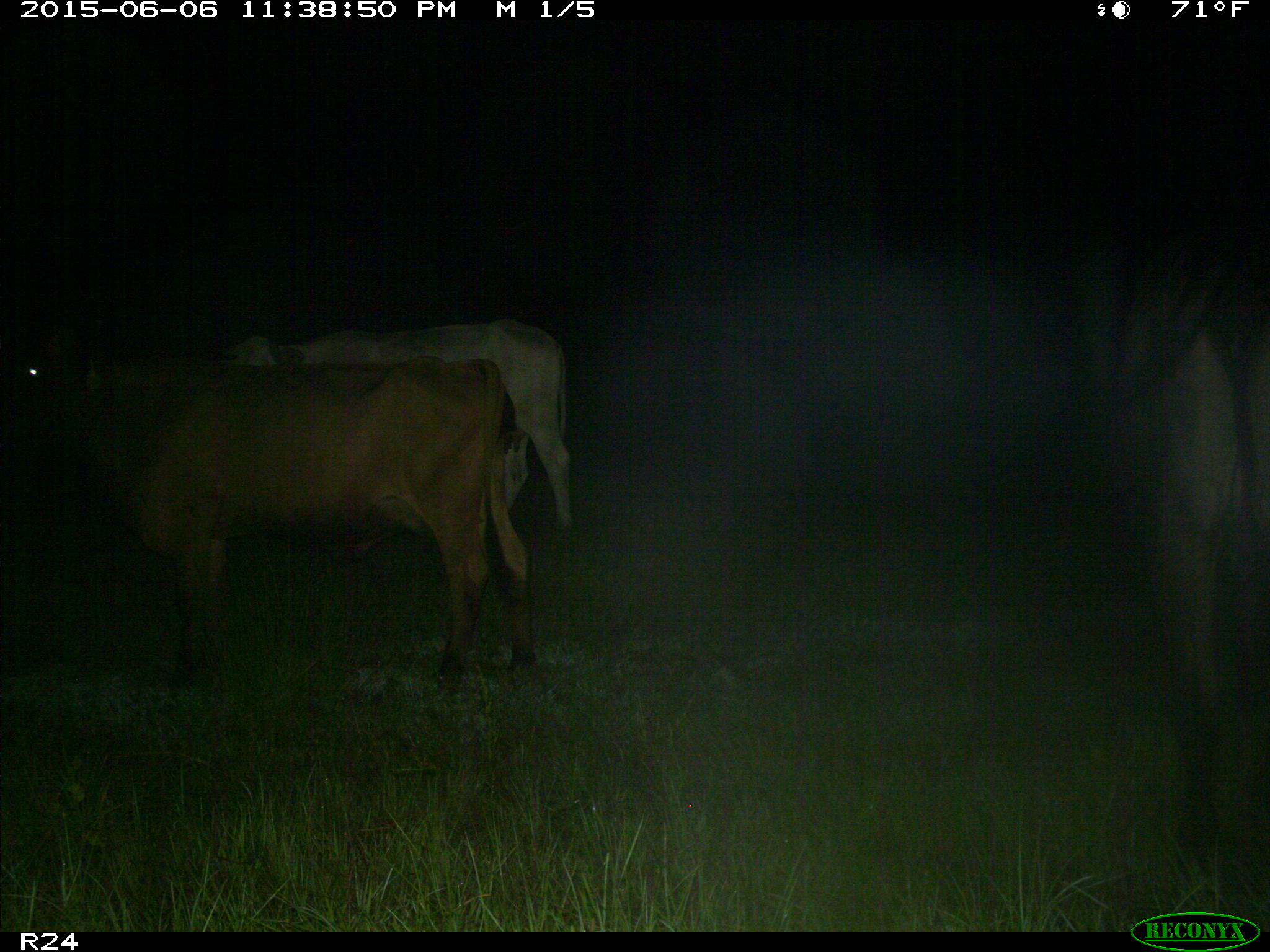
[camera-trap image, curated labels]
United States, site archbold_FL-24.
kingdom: Animalia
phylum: Chordata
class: Mammalia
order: Artiodactyla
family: Bovidae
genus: Bos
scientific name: Bos taurus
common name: domestic cow